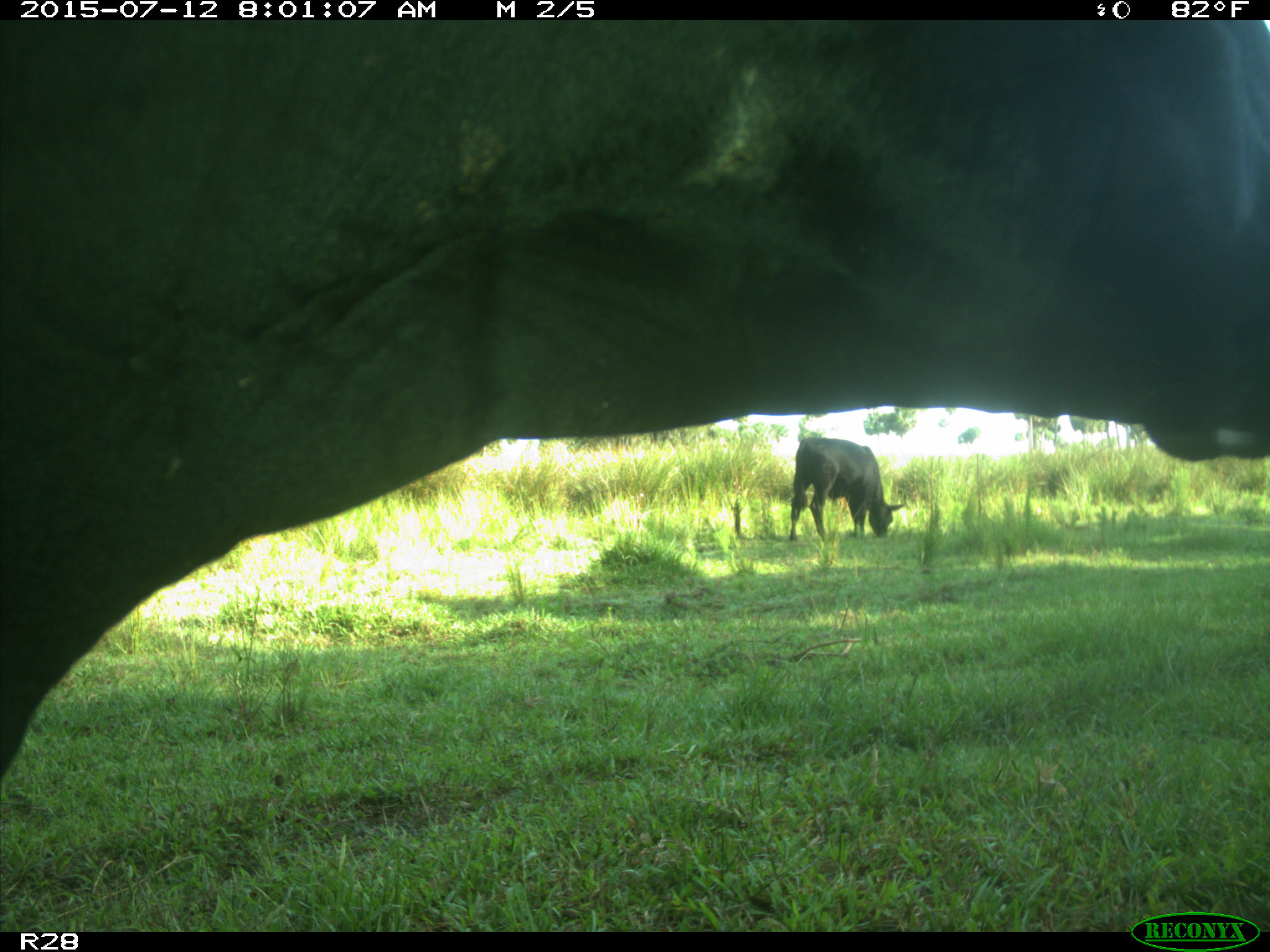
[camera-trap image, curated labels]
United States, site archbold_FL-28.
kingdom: Animalia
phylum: Chordata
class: Mammalia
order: Artiodactyla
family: Bovidae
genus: Bos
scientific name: Bos taurus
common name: domestic cow